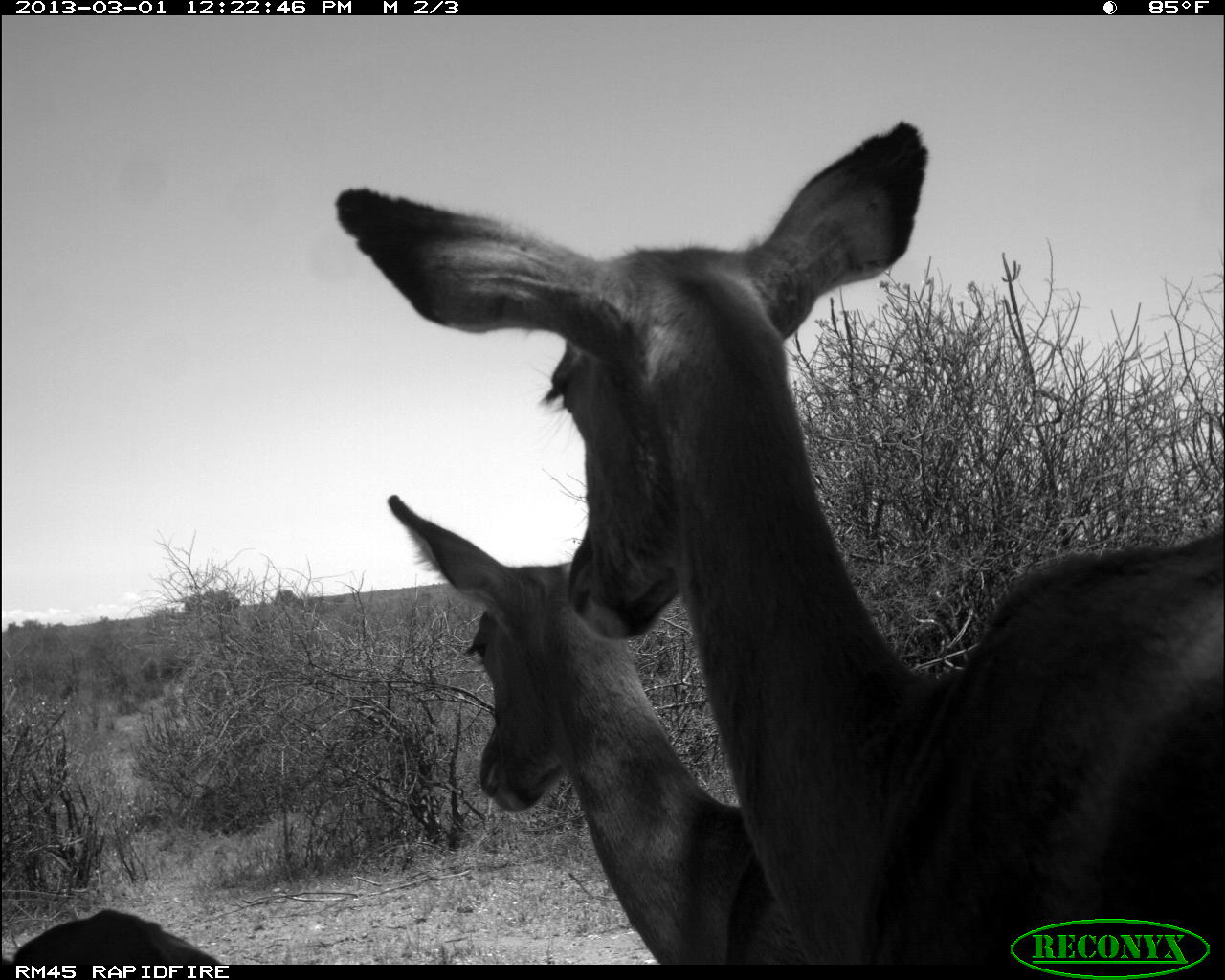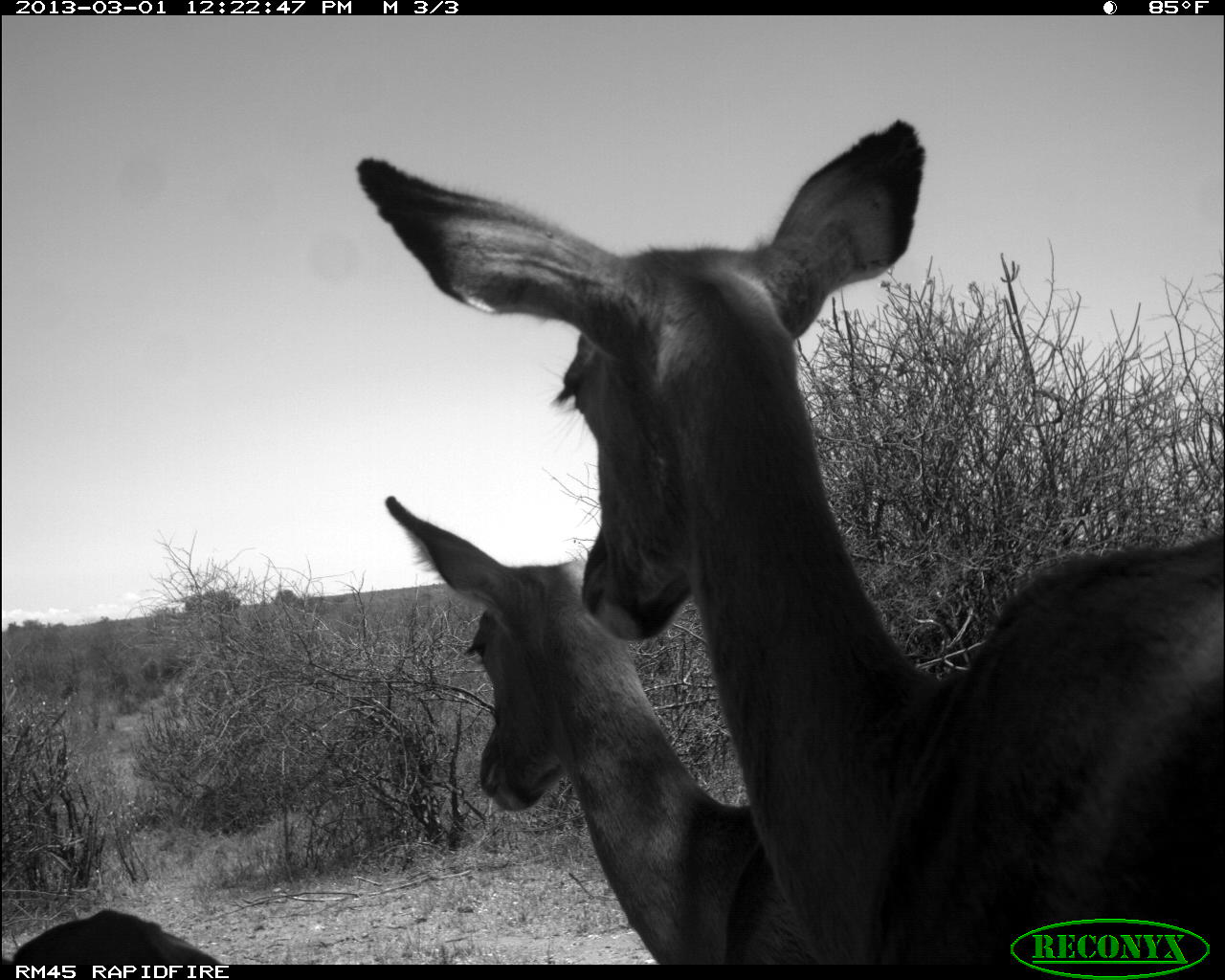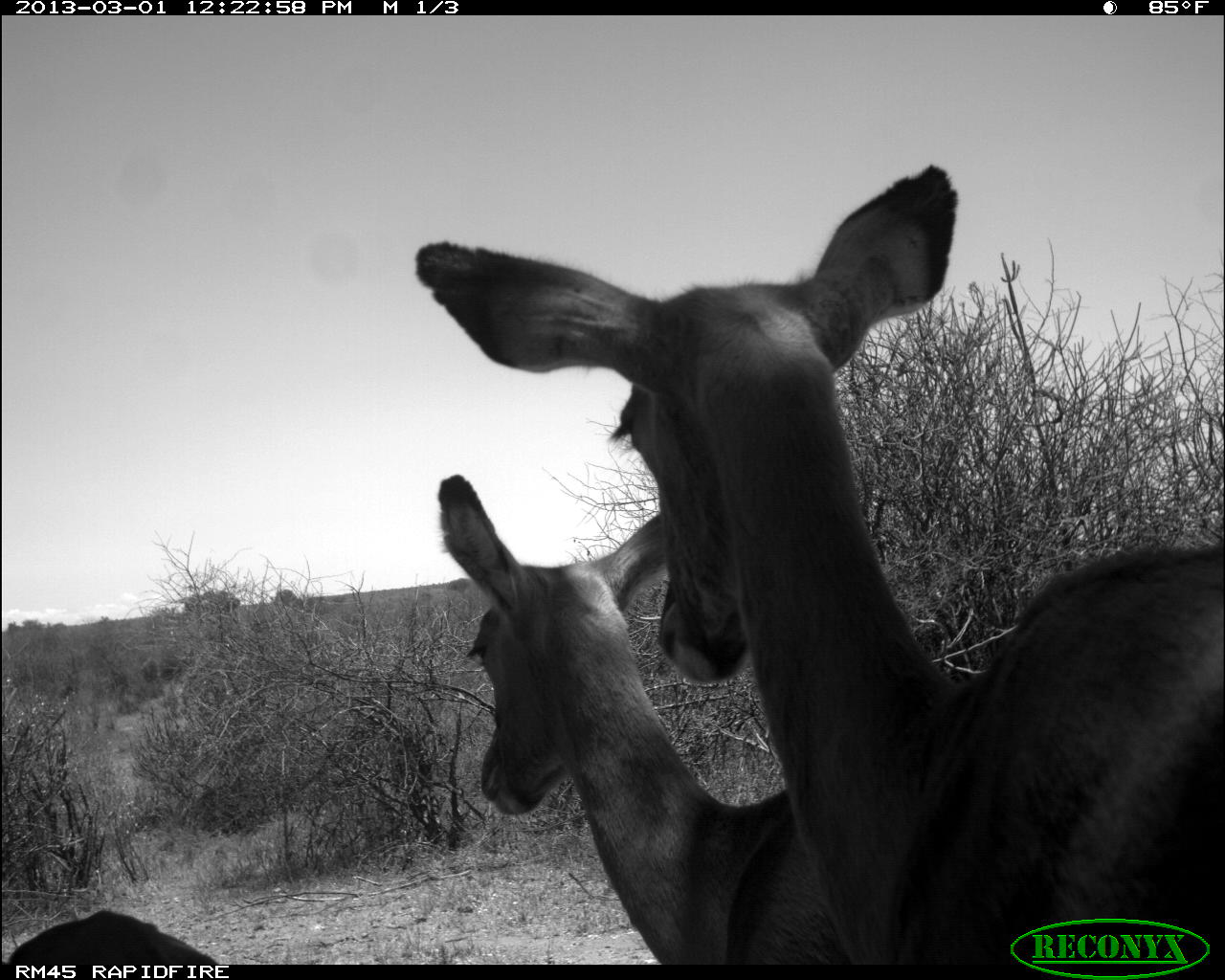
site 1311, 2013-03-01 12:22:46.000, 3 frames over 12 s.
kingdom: Animalia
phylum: Chordata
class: Mammalia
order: Artiodactyla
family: Bovidae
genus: Aepyceros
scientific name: Aepyceros melampus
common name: impala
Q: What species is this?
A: Aepyceros melampus (impala).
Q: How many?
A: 3.